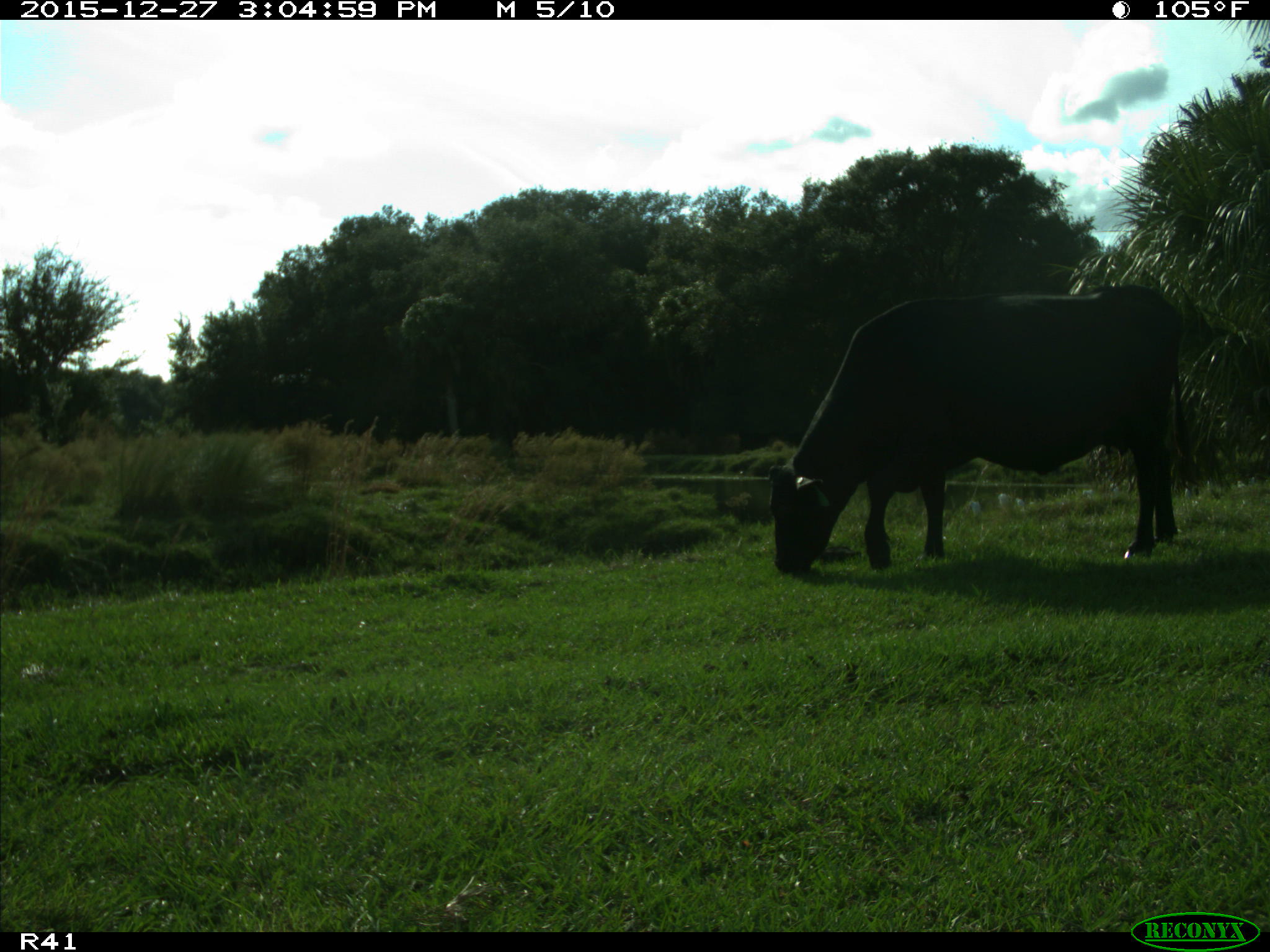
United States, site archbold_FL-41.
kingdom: Animalia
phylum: Chordata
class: Mammalia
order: Artiodactyla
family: Bovidae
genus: Bos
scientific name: Bos taurus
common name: domestic cow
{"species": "Bos taurus (domestic cow)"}